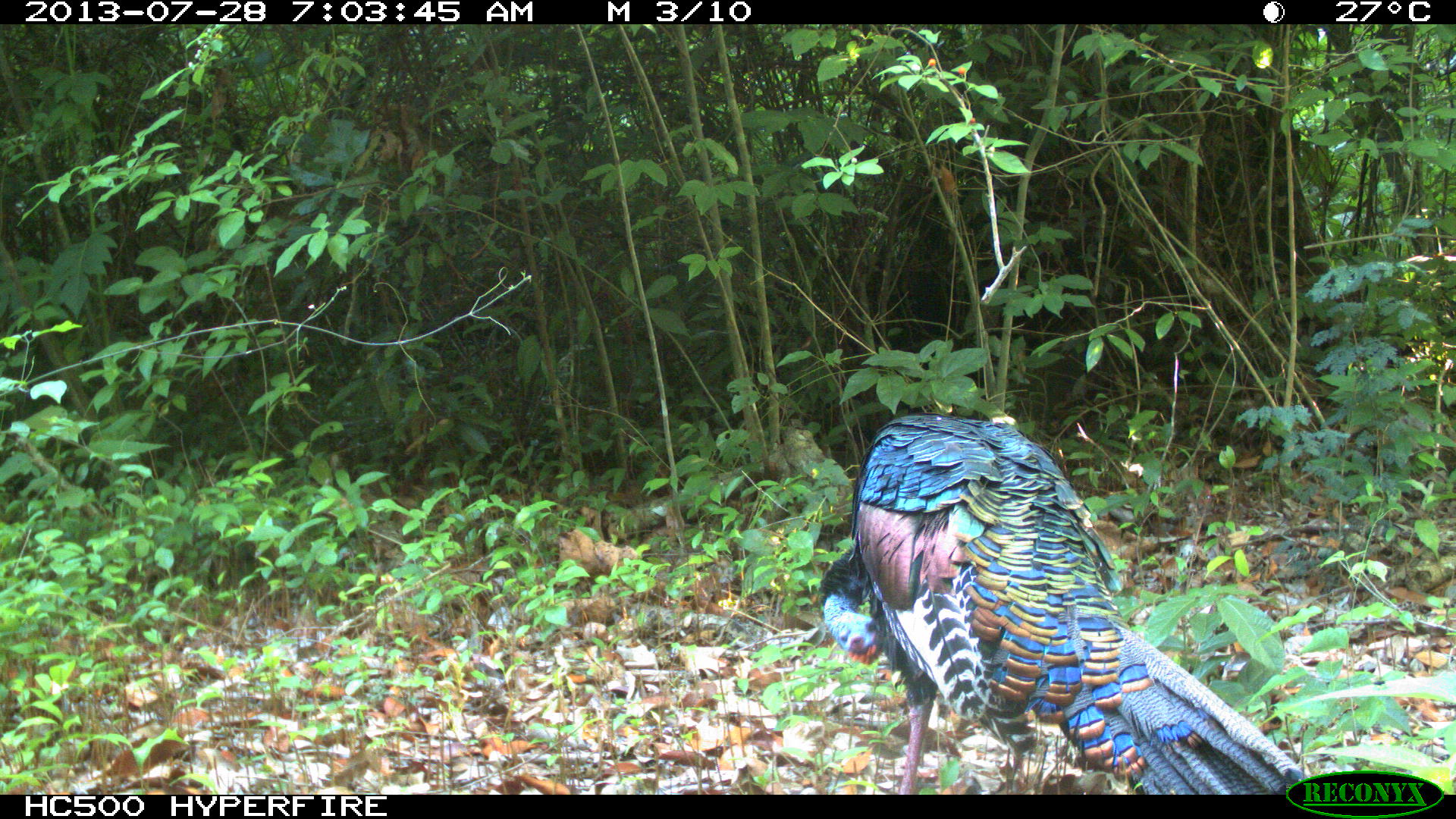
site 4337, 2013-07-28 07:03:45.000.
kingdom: Animalia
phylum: Chordata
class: Aves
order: Galliformes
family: Phasianidae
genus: Meleagris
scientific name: Meleagris ocellata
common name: ocellated turkey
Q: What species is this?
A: Meleagris ocellata (ocellated turkey).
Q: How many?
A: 1.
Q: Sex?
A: Male.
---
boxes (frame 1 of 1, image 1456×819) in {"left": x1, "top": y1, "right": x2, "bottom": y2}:
meleagris ocellata: {"left": 815, "top": 409, "right": 1309, "bottom": 793}